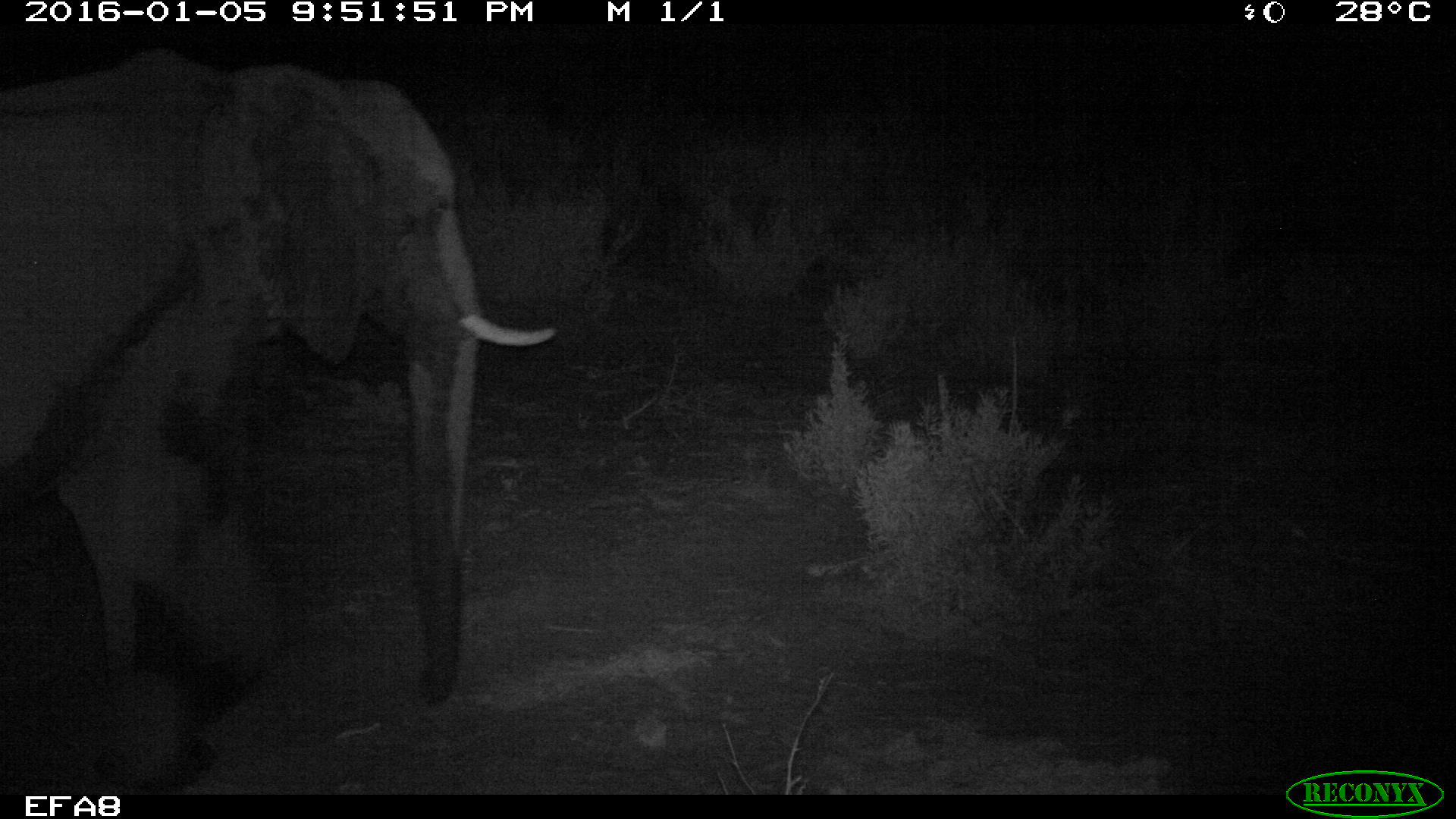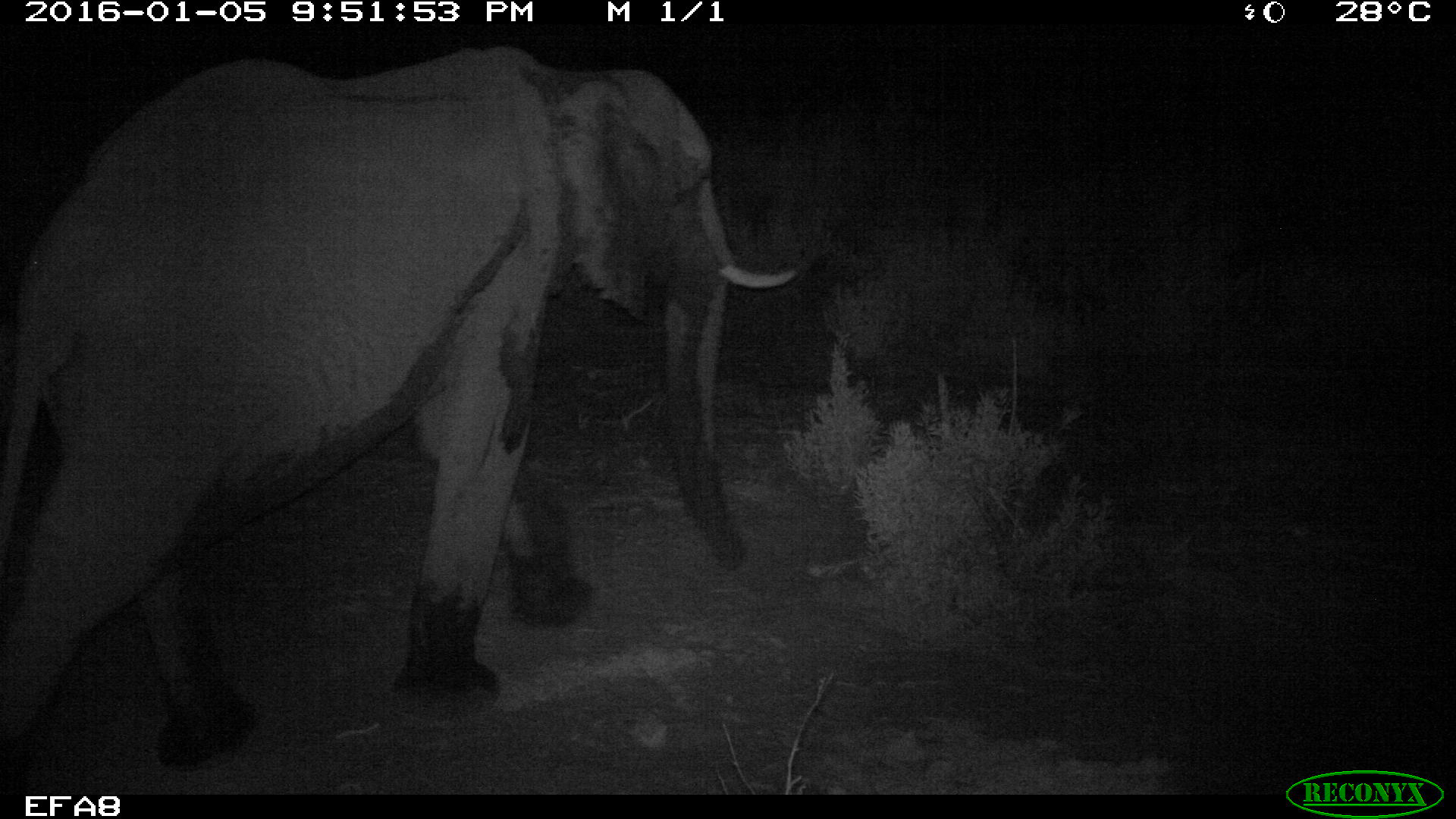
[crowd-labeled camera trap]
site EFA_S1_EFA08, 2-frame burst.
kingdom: Animalia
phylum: Chordata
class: Mammalia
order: Proboscidea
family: Elephantidae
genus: Loxodonta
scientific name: Loxodonta africana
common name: african bush elephant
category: elephant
Elephant (african bush elephant) (Loxodonta africana), count 1. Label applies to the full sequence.